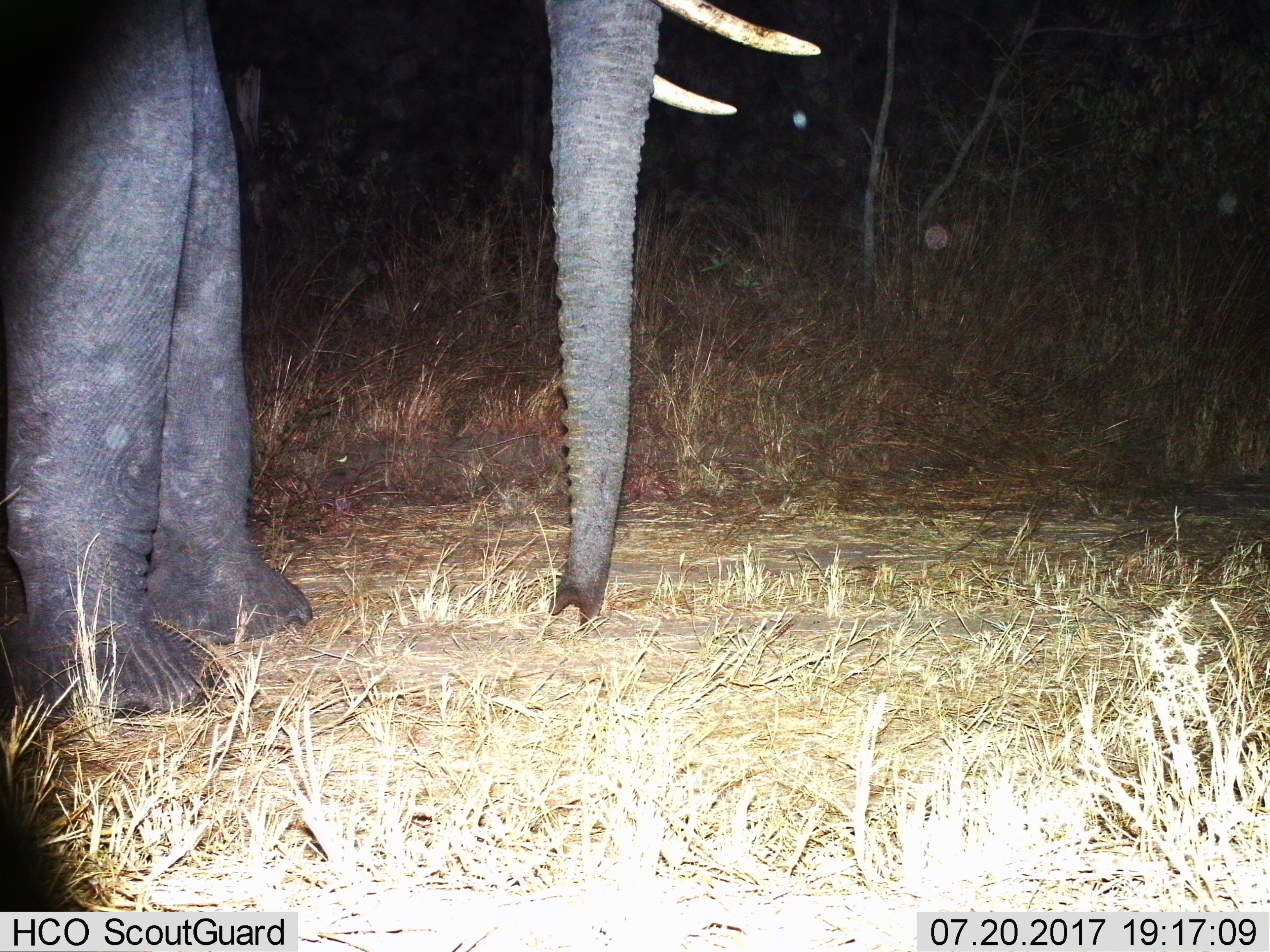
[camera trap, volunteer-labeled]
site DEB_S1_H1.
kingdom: Animalia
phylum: Chordata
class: Mammalia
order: Proboscidea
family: Elephantidae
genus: Loxodonta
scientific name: Loxodonta africana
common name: african bush elephant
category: elephant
Elephant (african bush elephant) (Loxodonta africana), count 1. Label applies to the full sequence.